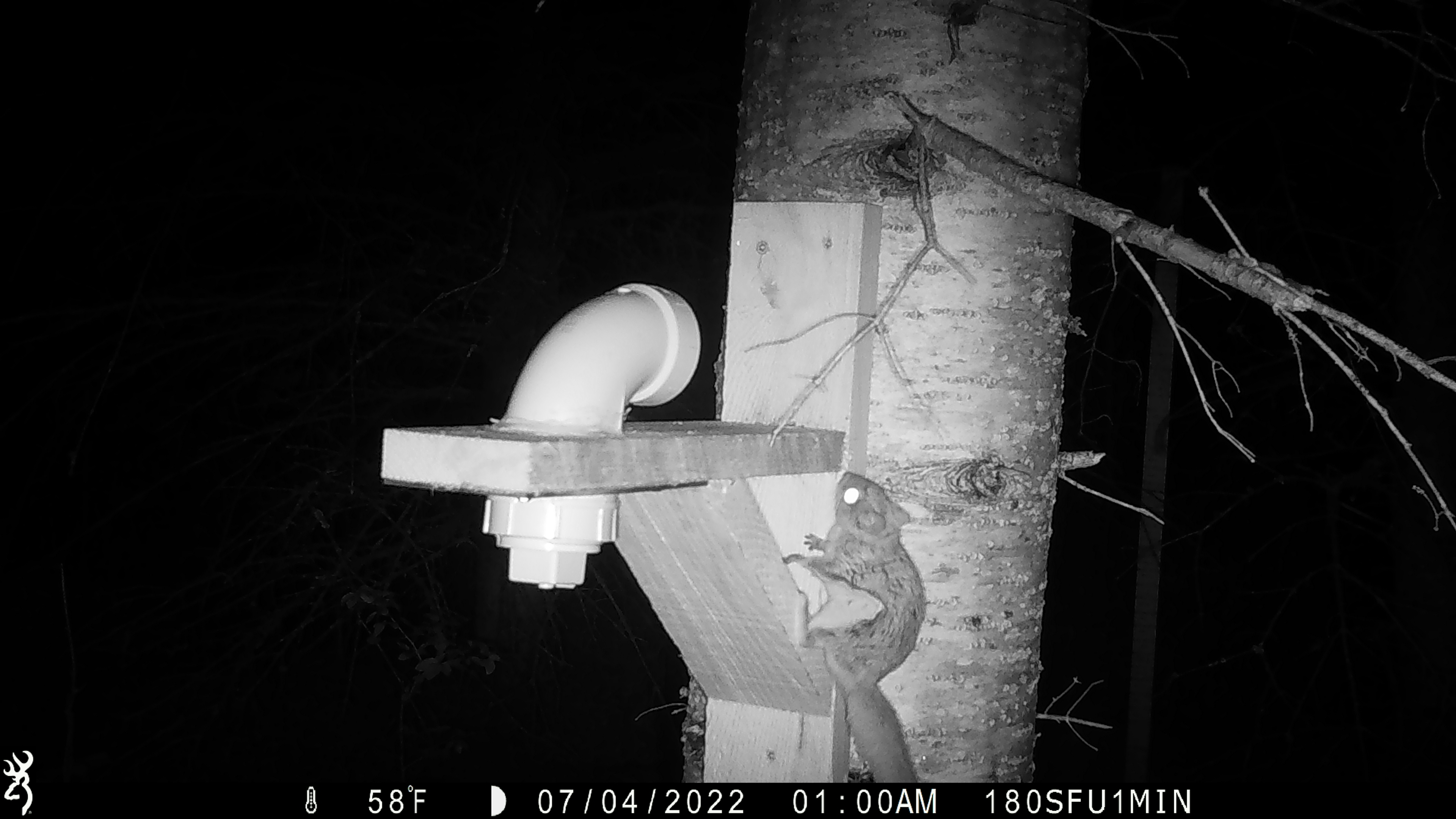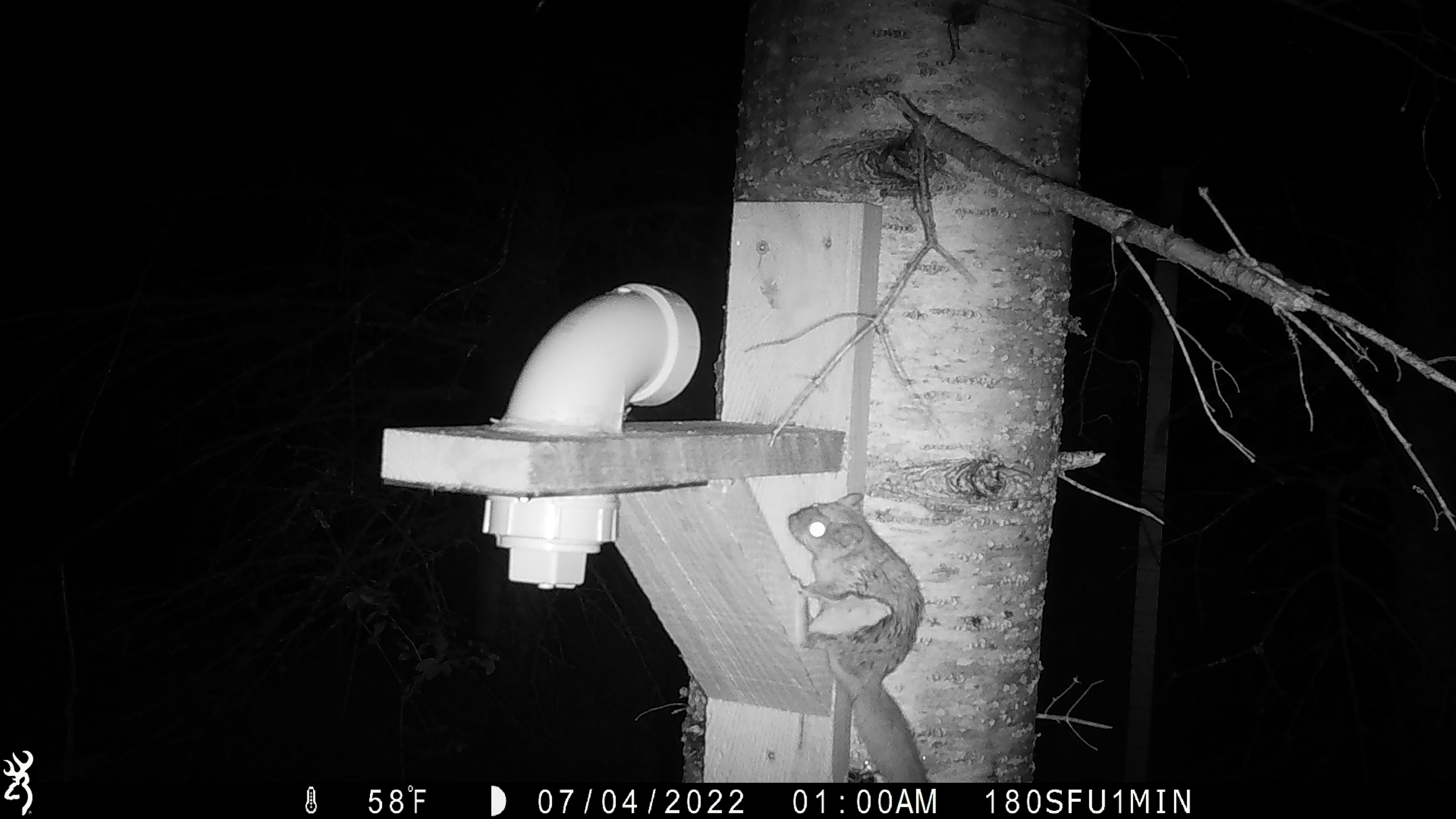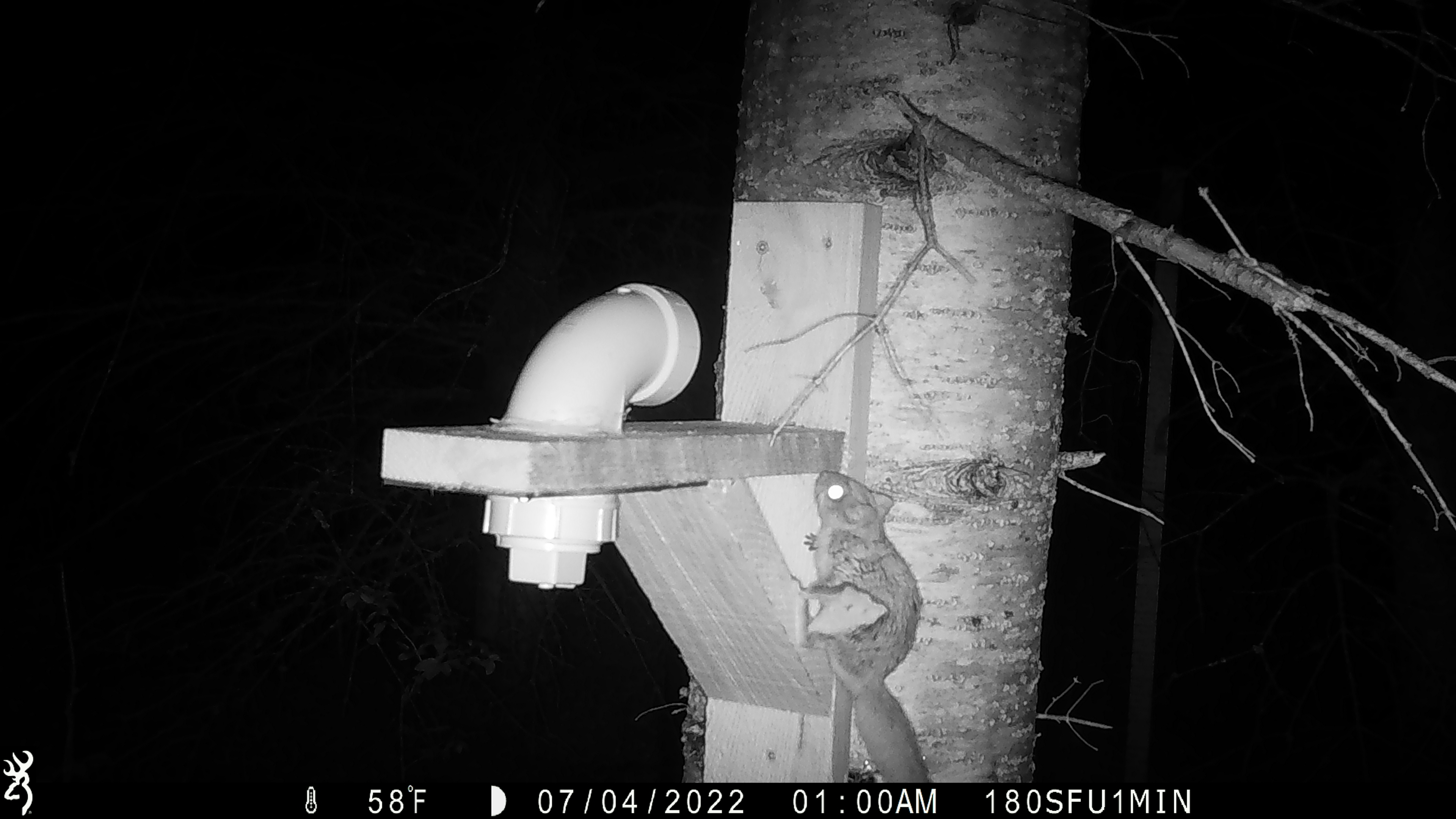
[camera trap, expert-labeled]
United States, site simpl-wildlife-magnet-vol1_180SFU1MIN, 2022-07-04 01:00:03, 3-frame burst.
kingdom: Animalia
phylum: Chordata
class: Mammalia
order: Rodentia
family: Sciuridae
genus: Glaucomys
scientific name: Glaucomys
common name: flying squirrel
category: flying squirrel sp.